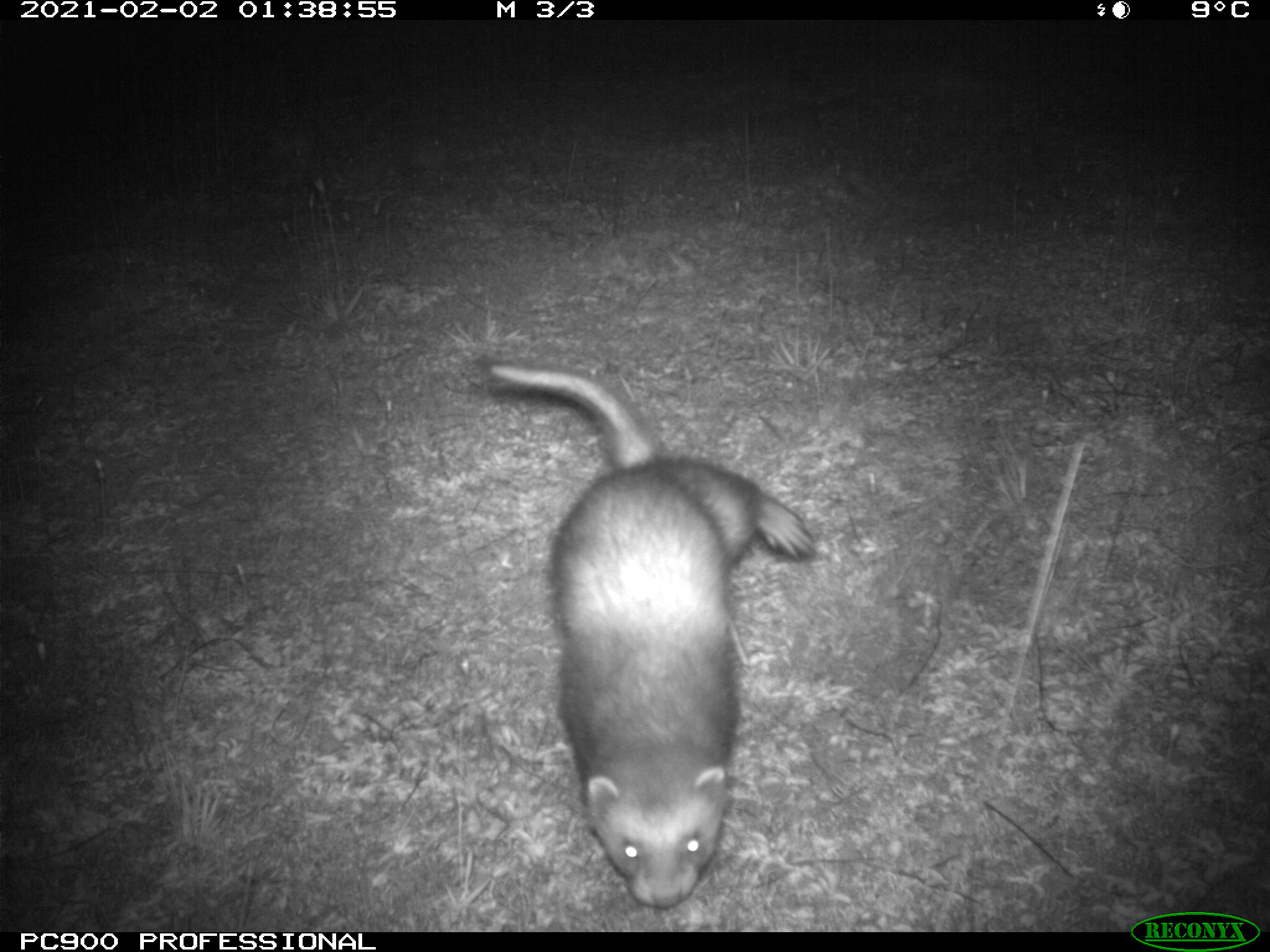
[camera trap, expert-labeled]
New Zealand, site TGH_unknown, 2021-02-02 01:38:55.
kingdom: Animalia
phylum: Chordata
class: Mammalia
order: Carnivora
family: Mustelidae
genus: Mustela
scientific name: Mustela furo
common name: ferret